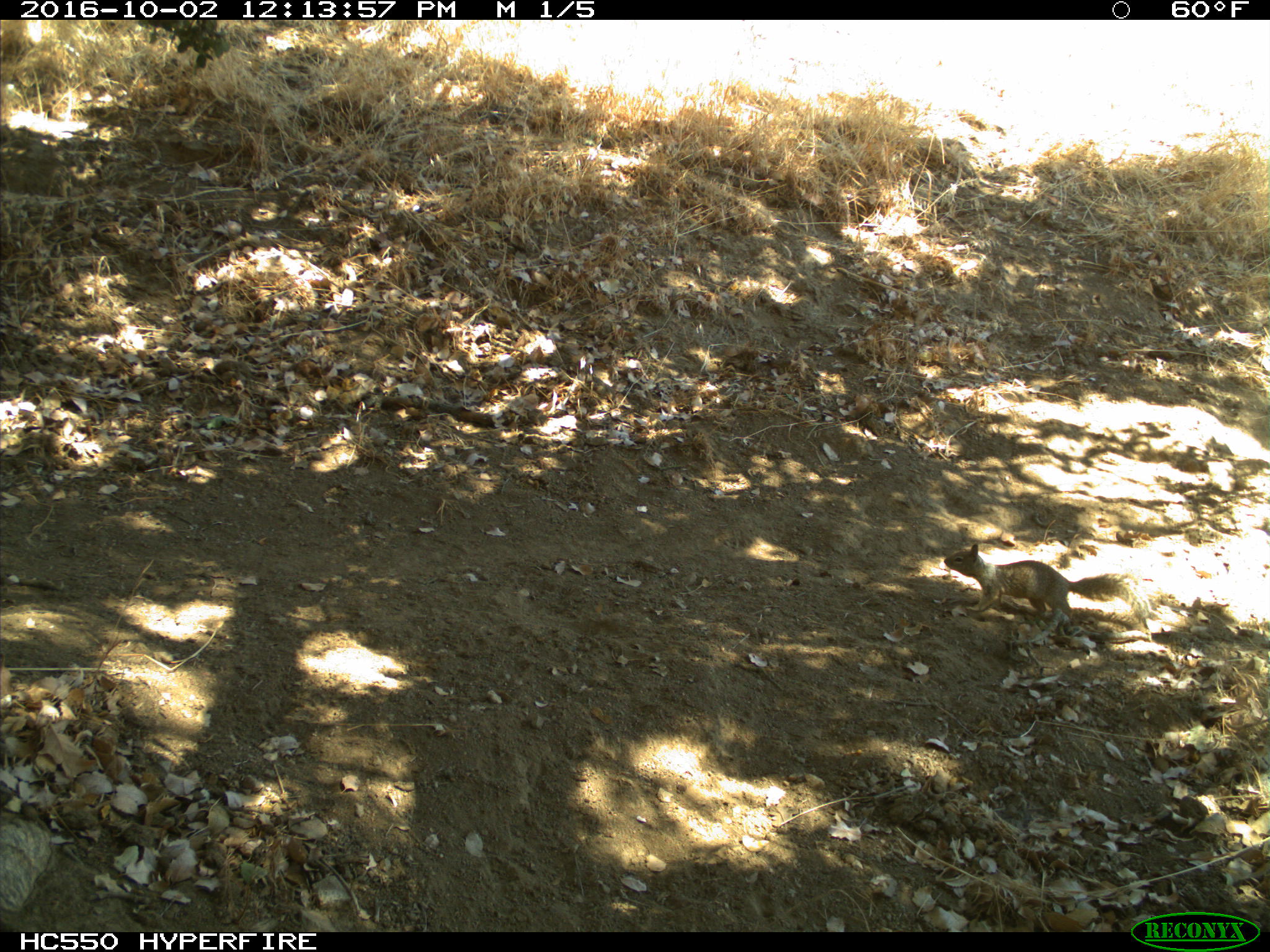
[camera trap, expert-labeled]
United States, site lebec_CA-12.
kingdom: Animalia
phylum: Chordata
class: Mammalia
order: Rodentia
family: Sciuridae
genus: Otospermophilus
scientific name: Otospermophilus beecheyi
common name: california ground squirrel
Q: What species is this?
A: Otospermophilus beecheyi (california ground squirrel).